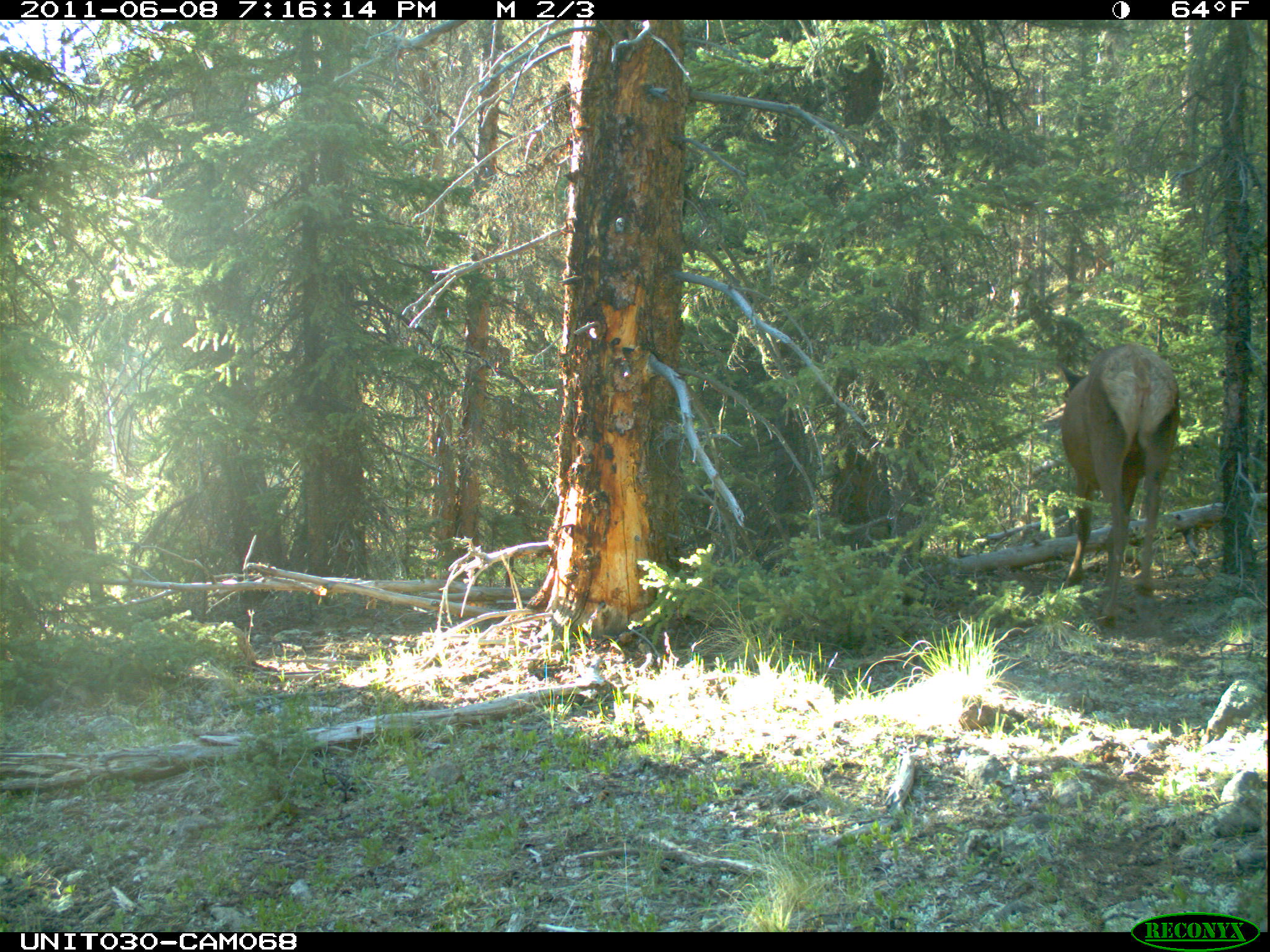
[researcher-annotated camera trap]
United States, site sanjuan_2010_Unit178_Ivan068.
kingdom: Animalia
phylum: Chordata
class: Mammalia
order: Artiodactyla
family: Cervidae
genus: Cervus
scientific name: Cervus elaphus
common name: red deer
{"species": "Cervus elaphus (red deer)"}